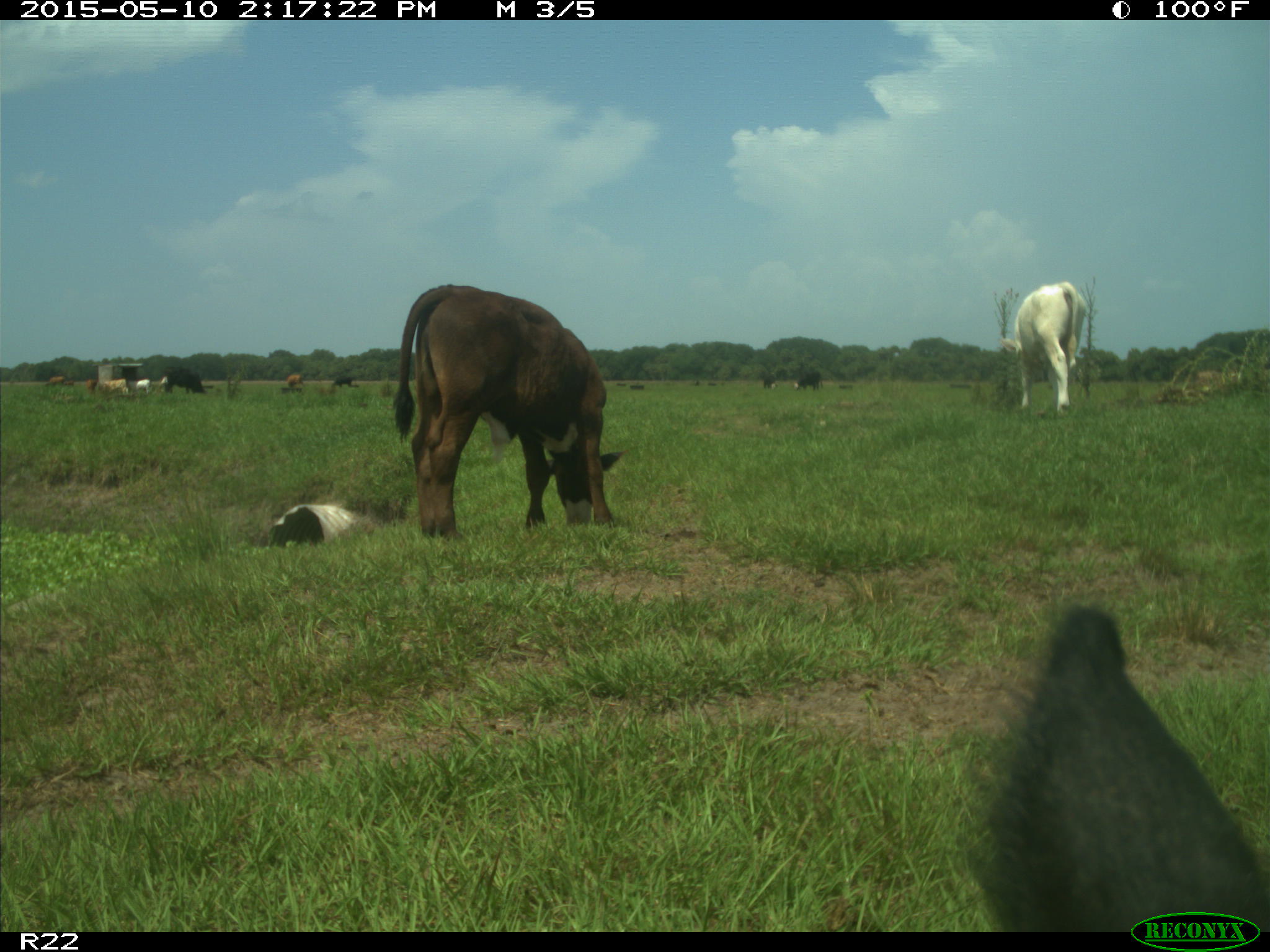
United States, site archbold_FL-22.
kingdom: Animalia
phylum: Chordata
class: Mammalia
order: Artiodactyla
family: Bovidae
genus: Bos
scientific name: Bos taurus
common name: domestic cow